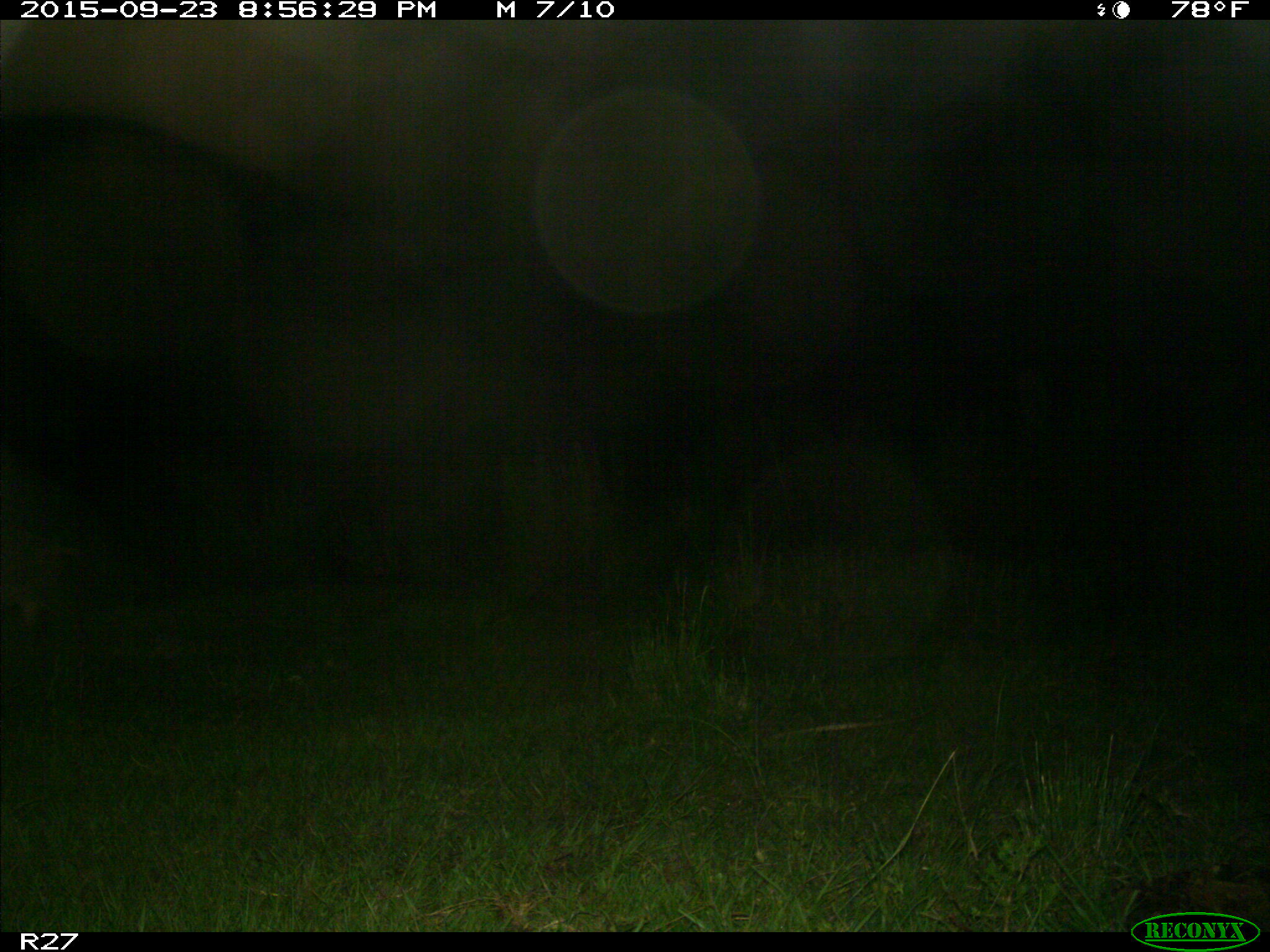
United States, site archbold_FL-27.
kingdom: Animalia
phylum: Chordata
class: Mammalia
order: Artiodactyla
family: Suidae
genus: Sus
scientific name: Sus scrofa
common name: wild boar